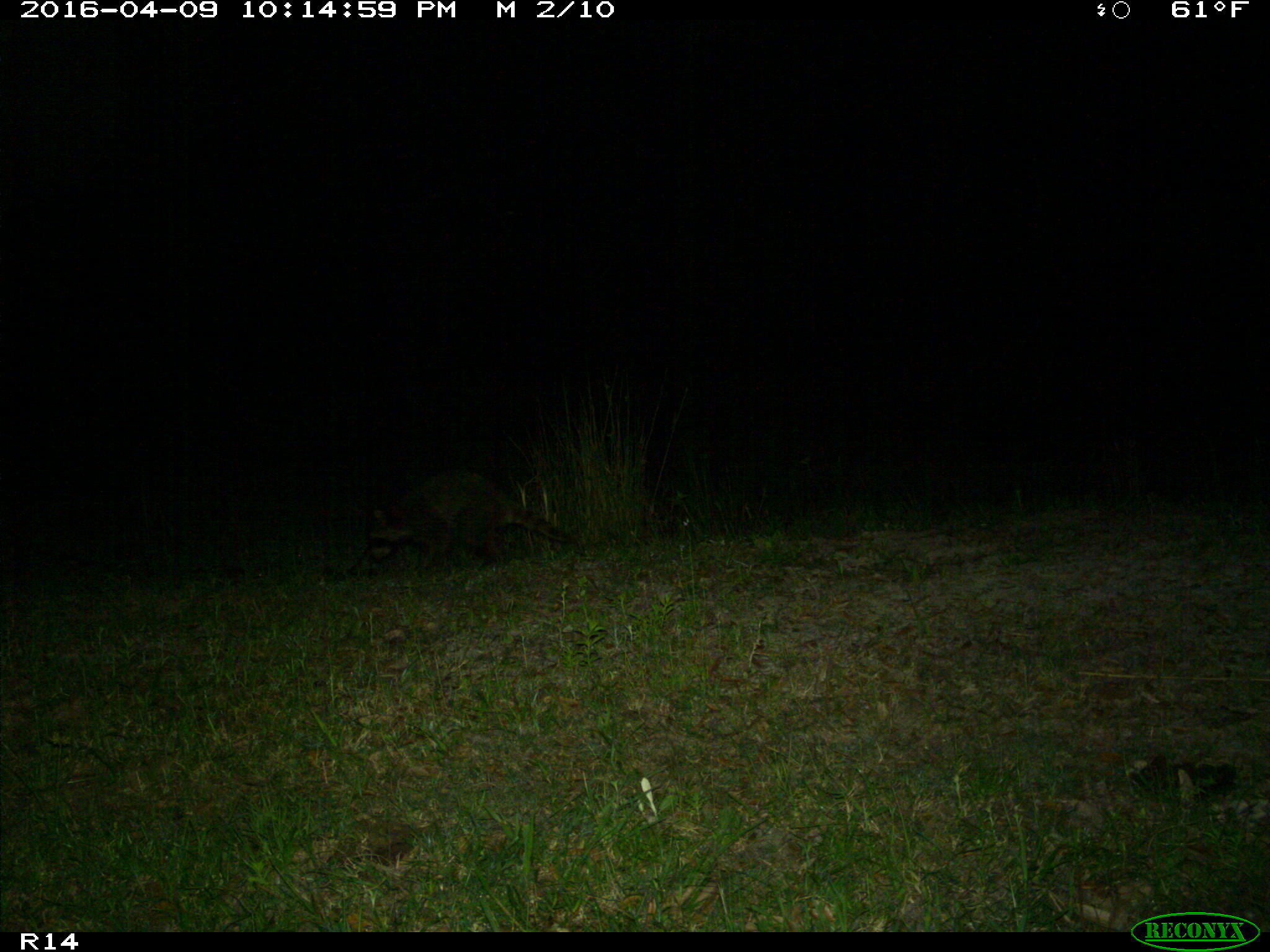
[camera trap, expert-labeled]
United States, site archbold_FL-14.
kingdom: Animalia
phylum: Chordata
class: Mammalia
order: Carnivora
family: Procyonidae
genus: Procyon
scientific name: Procyon lotor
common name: common raccoon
Procyon lotor (common raccoon).